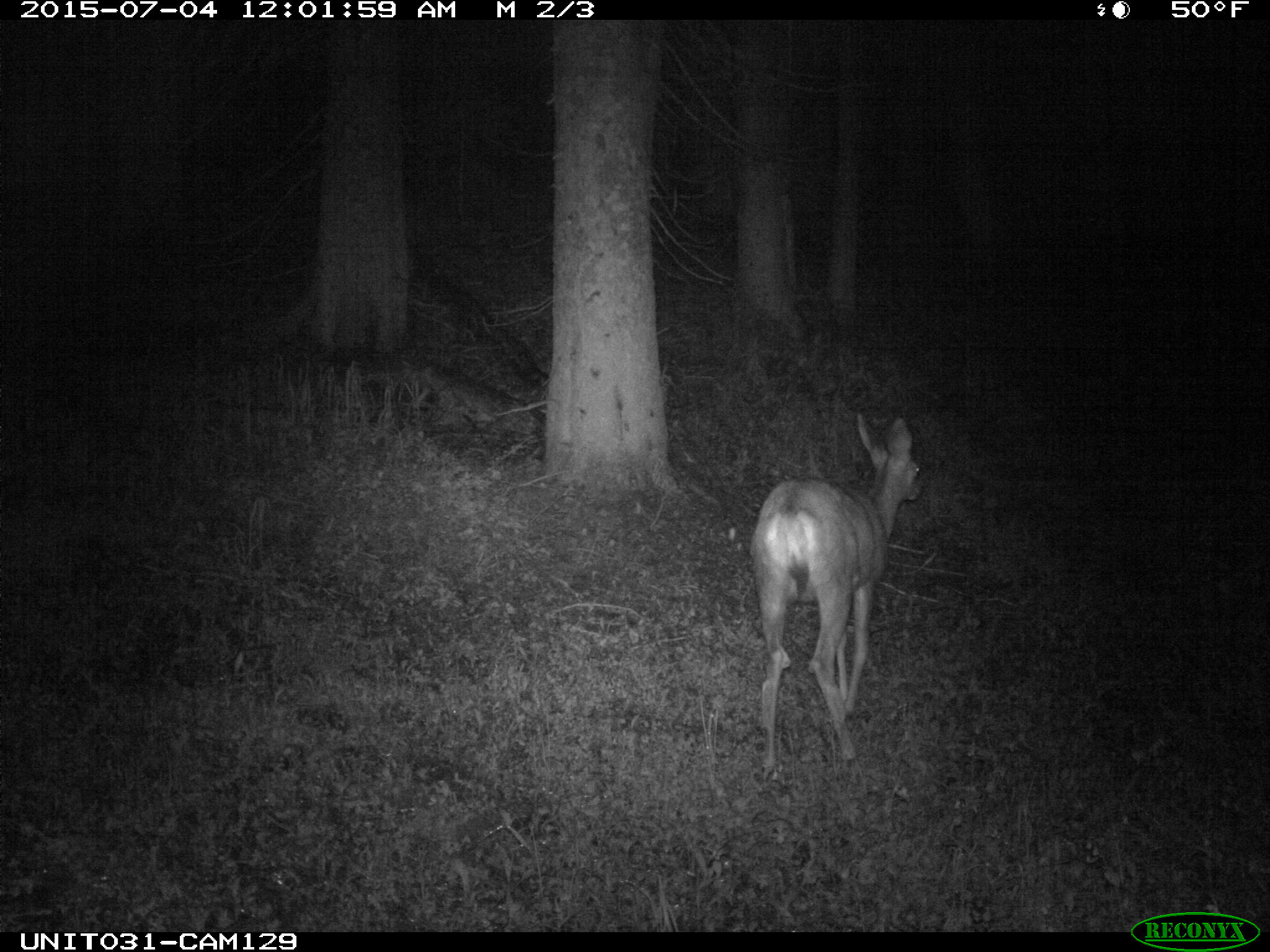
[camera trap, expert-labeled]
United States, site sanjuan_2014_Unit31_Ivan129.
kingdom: Animalia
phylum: Chordata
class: Mammalia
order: Artiodactyla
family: Cervidae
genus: Odocoileus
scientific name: Odocoileus hemionus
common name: mule deer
Odocoileus hemionus (mule deer).